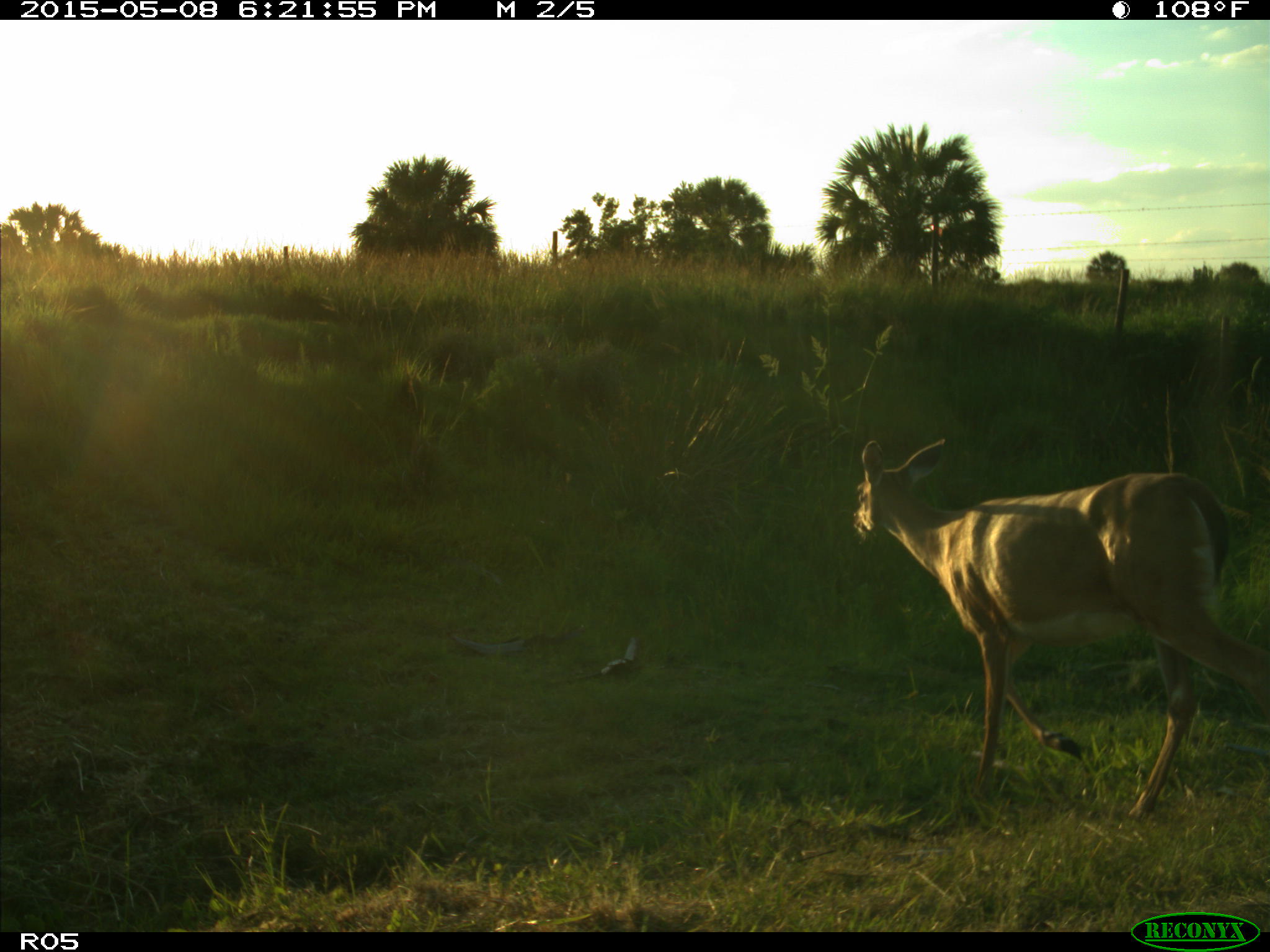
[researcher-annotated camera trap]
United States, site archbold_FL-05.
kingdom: Animalia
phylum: Chordata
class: Mammalia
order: Artiodactyla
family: Cervidae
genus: Odocoileus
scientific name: Odocoileus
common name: deer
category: unidentified deer